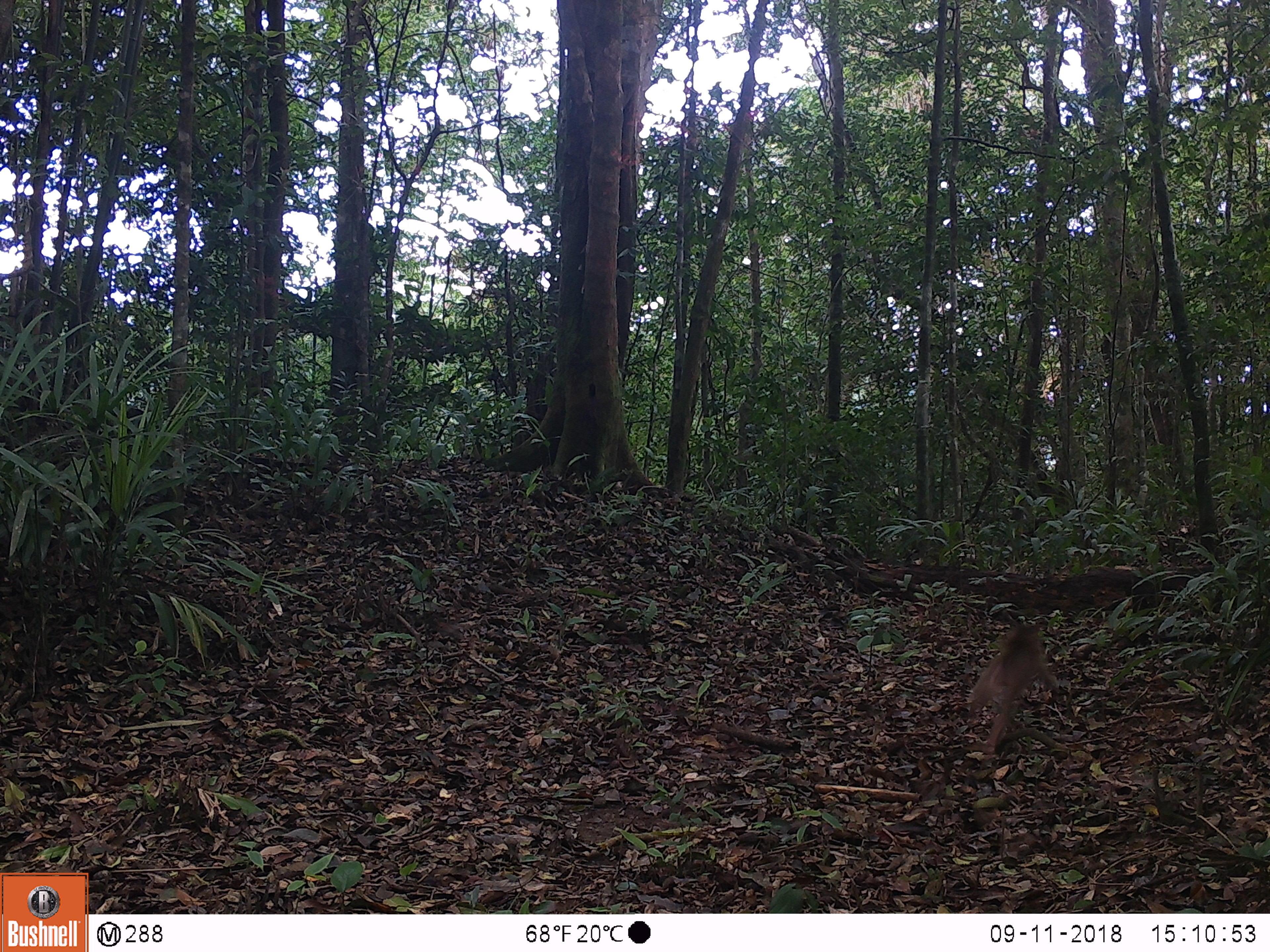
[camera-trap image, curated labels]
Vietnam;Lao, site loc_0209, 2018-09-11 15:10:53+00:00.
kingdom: Animalia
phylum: Chordata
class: Mammalia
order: Primates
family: Cercopithecidae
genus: Macaca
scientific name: Macaca nemestrina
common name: pig-tailed macaque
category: pig tailed macaque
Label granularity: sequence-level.